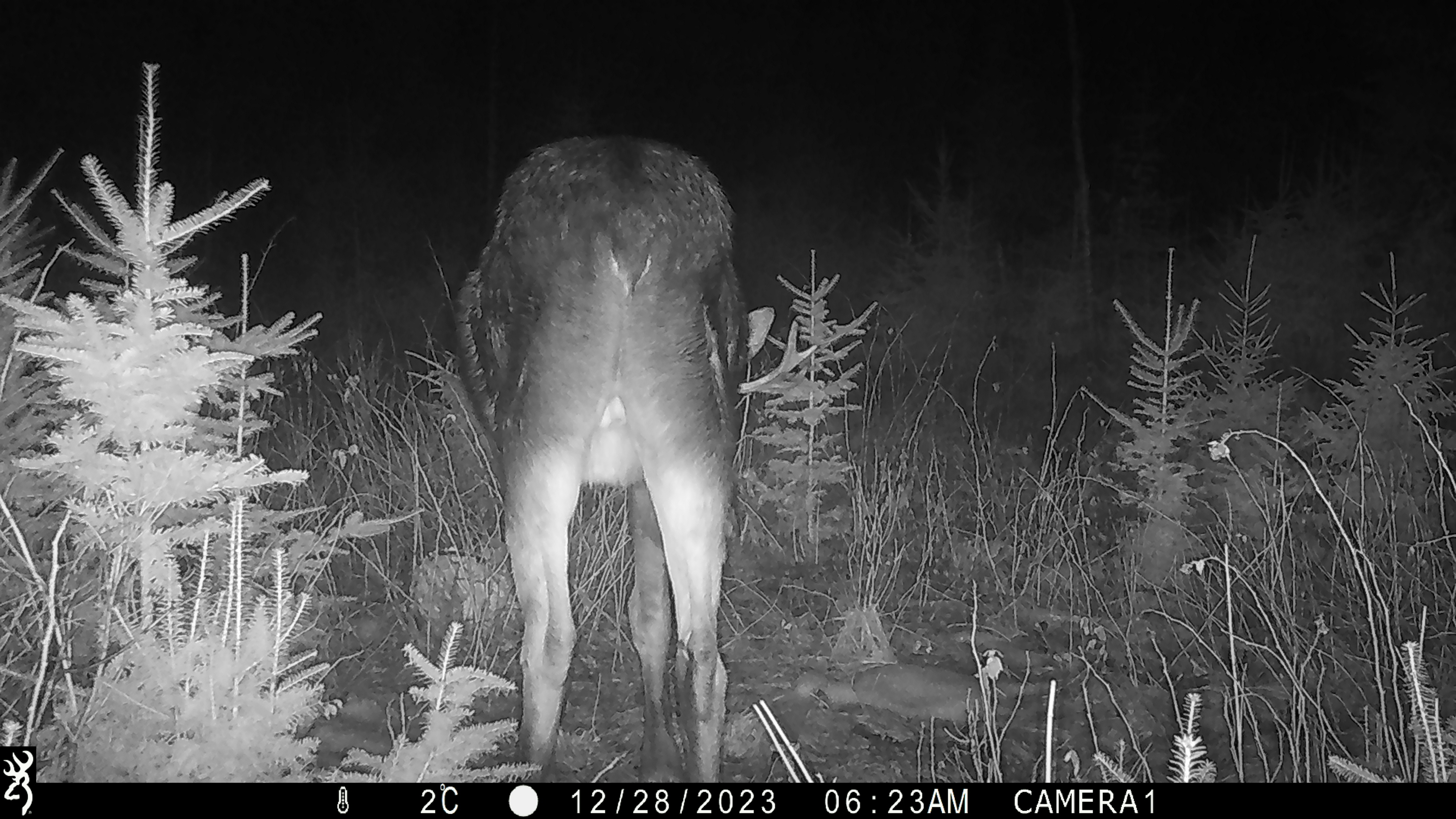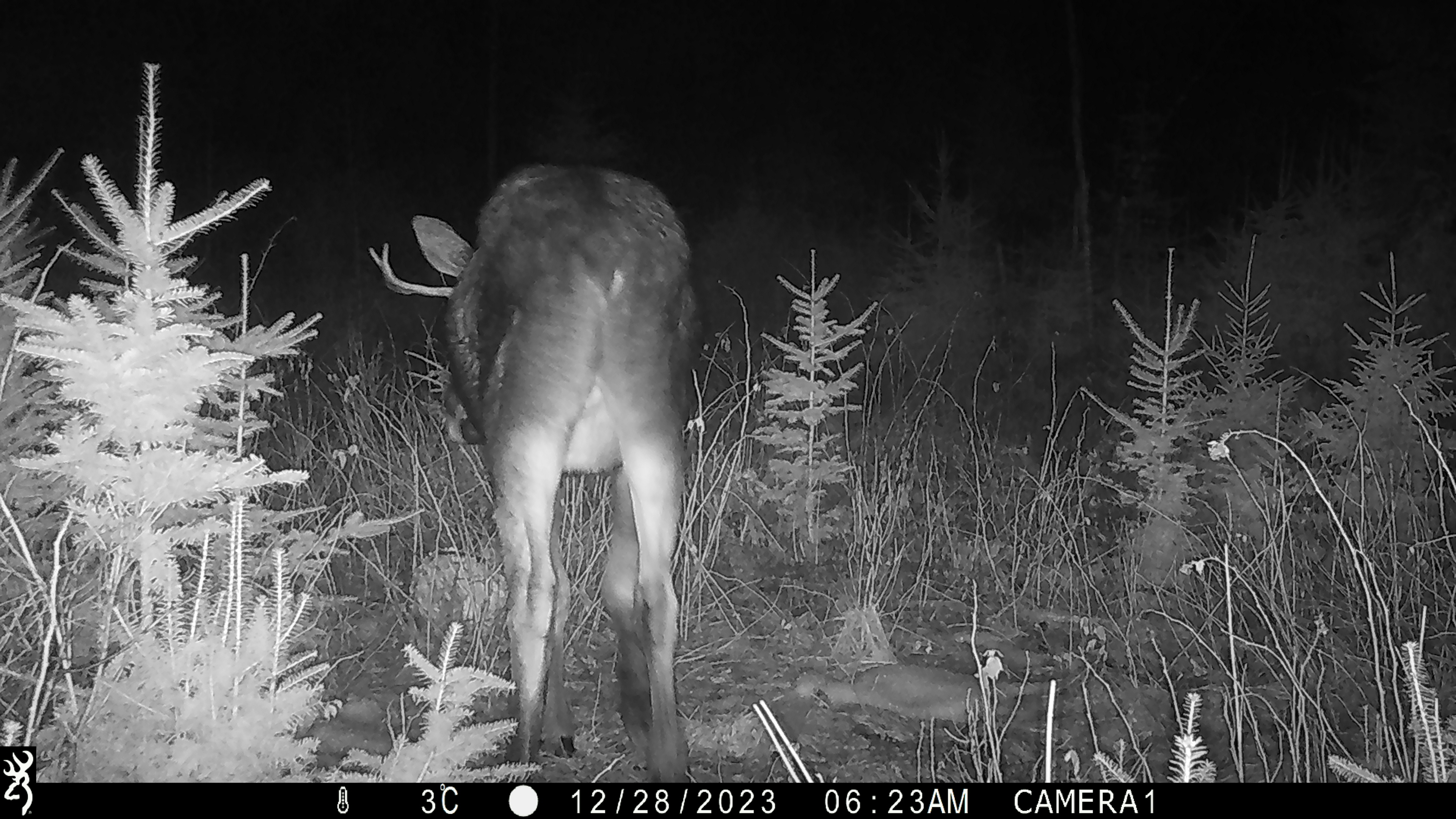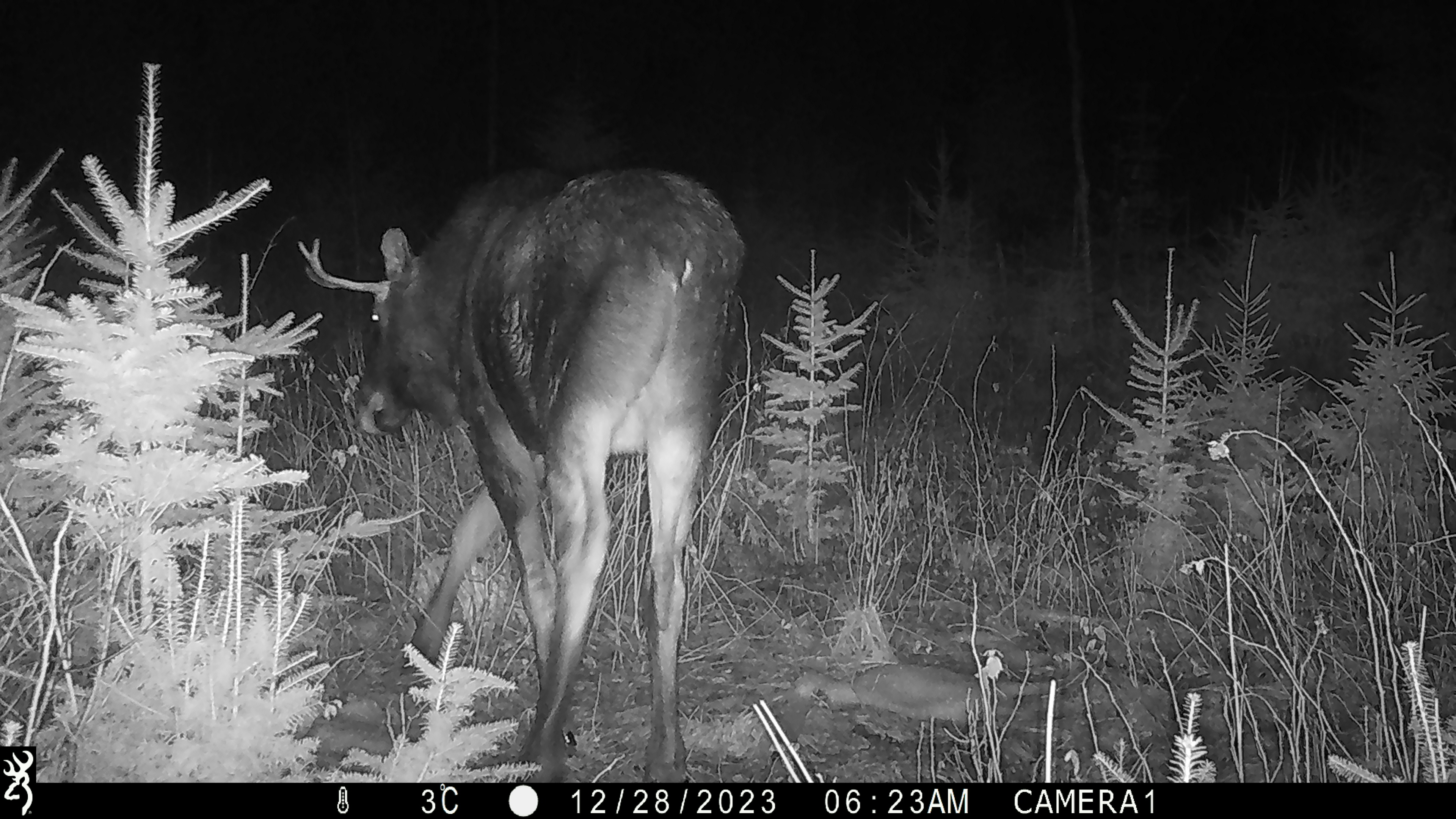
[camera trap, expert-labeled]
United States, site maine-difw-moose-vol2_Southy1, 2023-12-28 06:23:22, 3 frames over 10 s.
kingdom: Animalia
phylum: Chordata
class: Mammalia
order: Artiodactyla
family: Cervidae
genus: Alces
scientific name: Alces alces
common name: moose